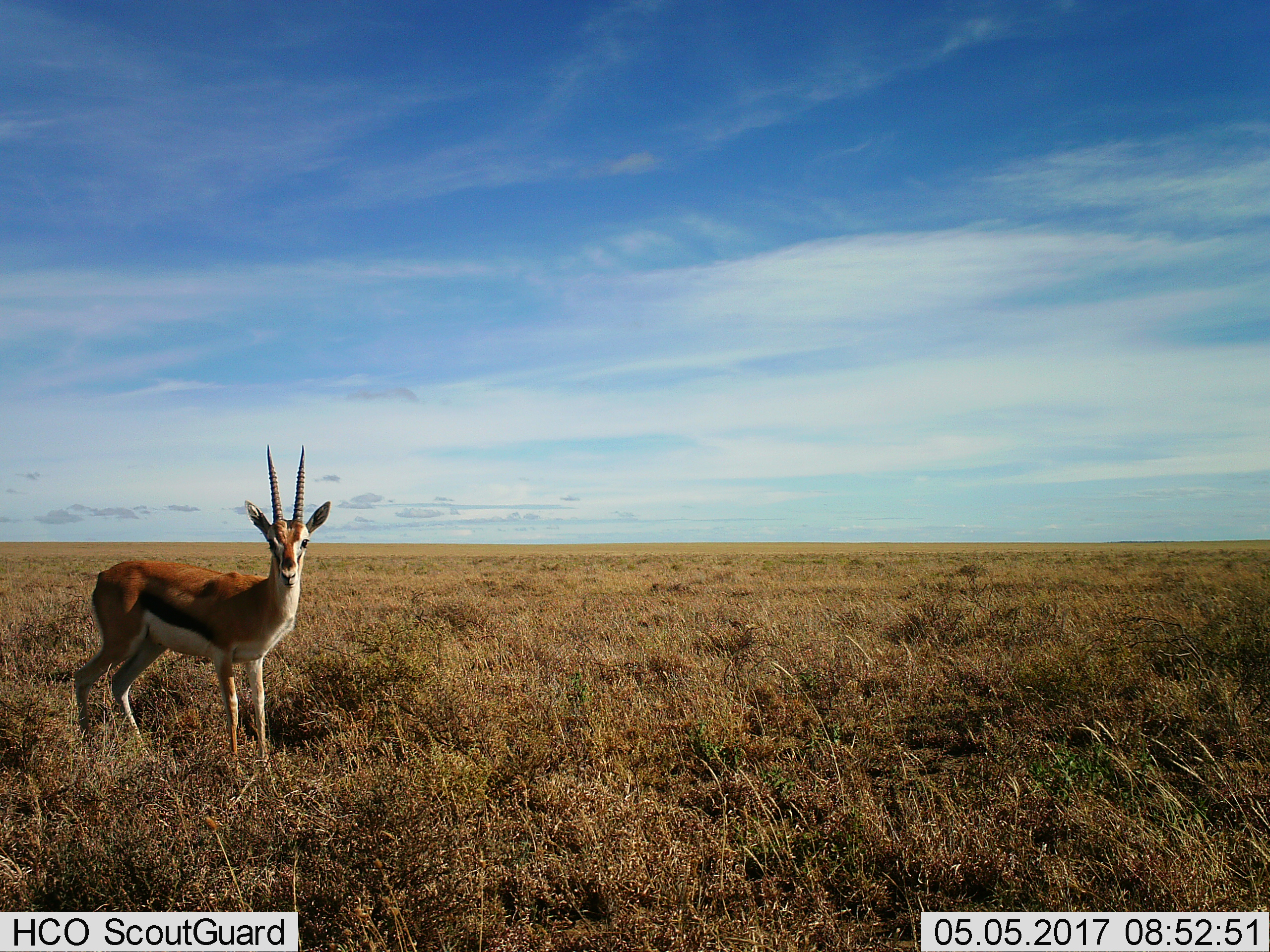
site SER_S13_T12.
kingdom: Animalia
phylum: Chordata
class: Mammalia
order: Artiodactyla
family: Bovidae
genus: Eudorcas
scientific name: Eudorcas thomsonii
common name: thomson's gazelle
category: gazellethomsons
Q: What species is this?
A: Gazellethomsons (thomson's gazelle) (Eudorcas thomsonii).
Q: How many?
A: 1.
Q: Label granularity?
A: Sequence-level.